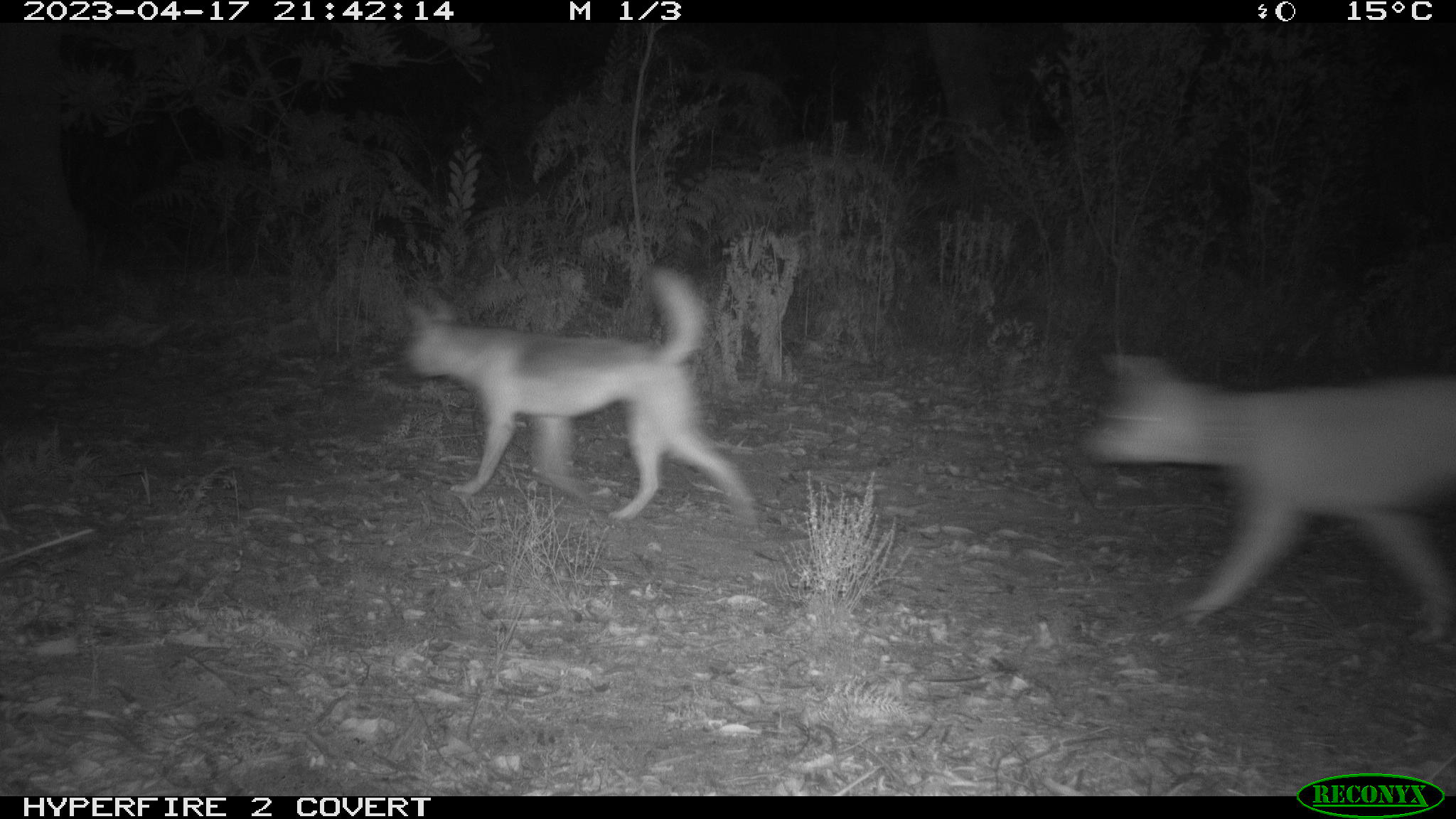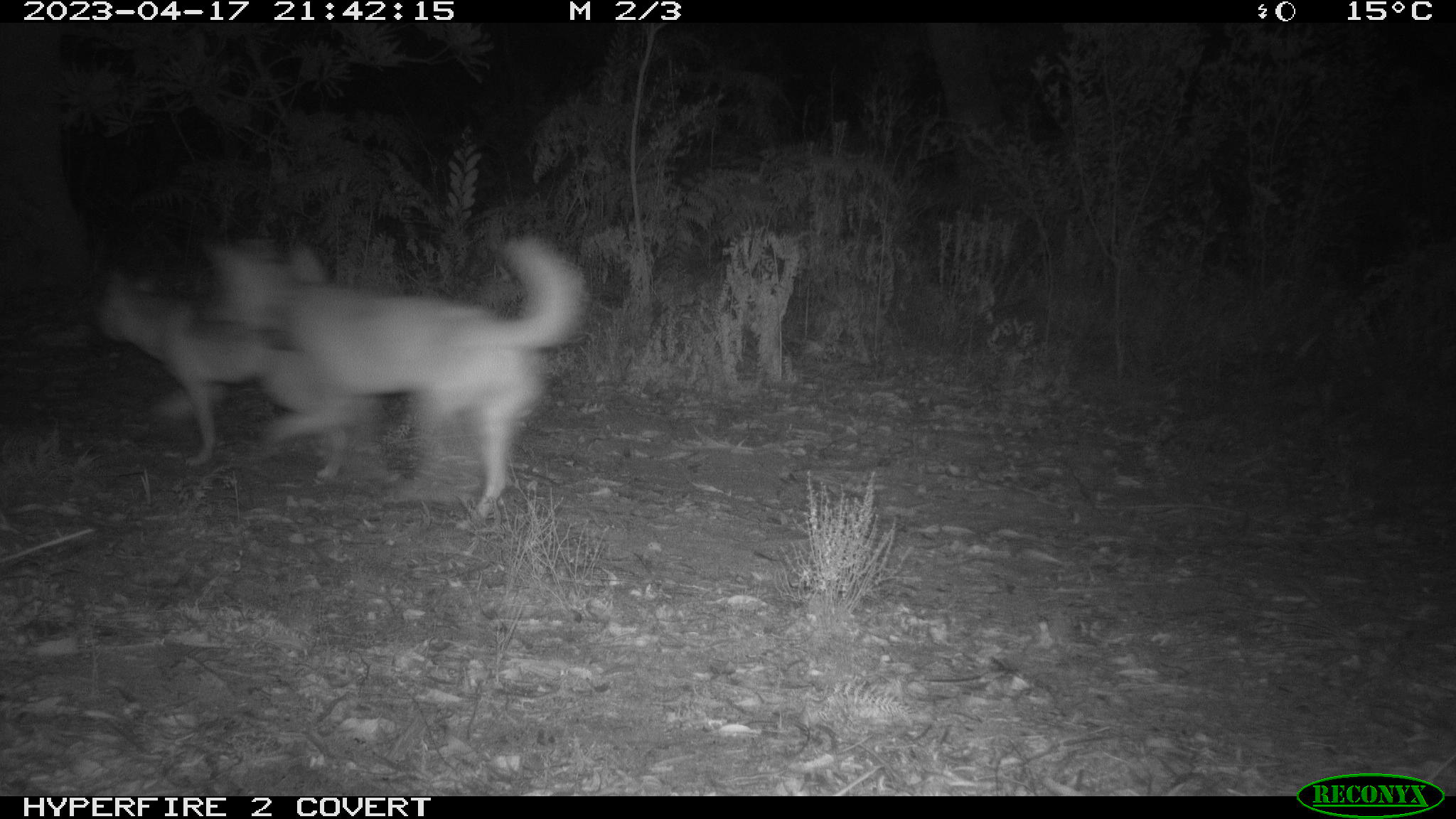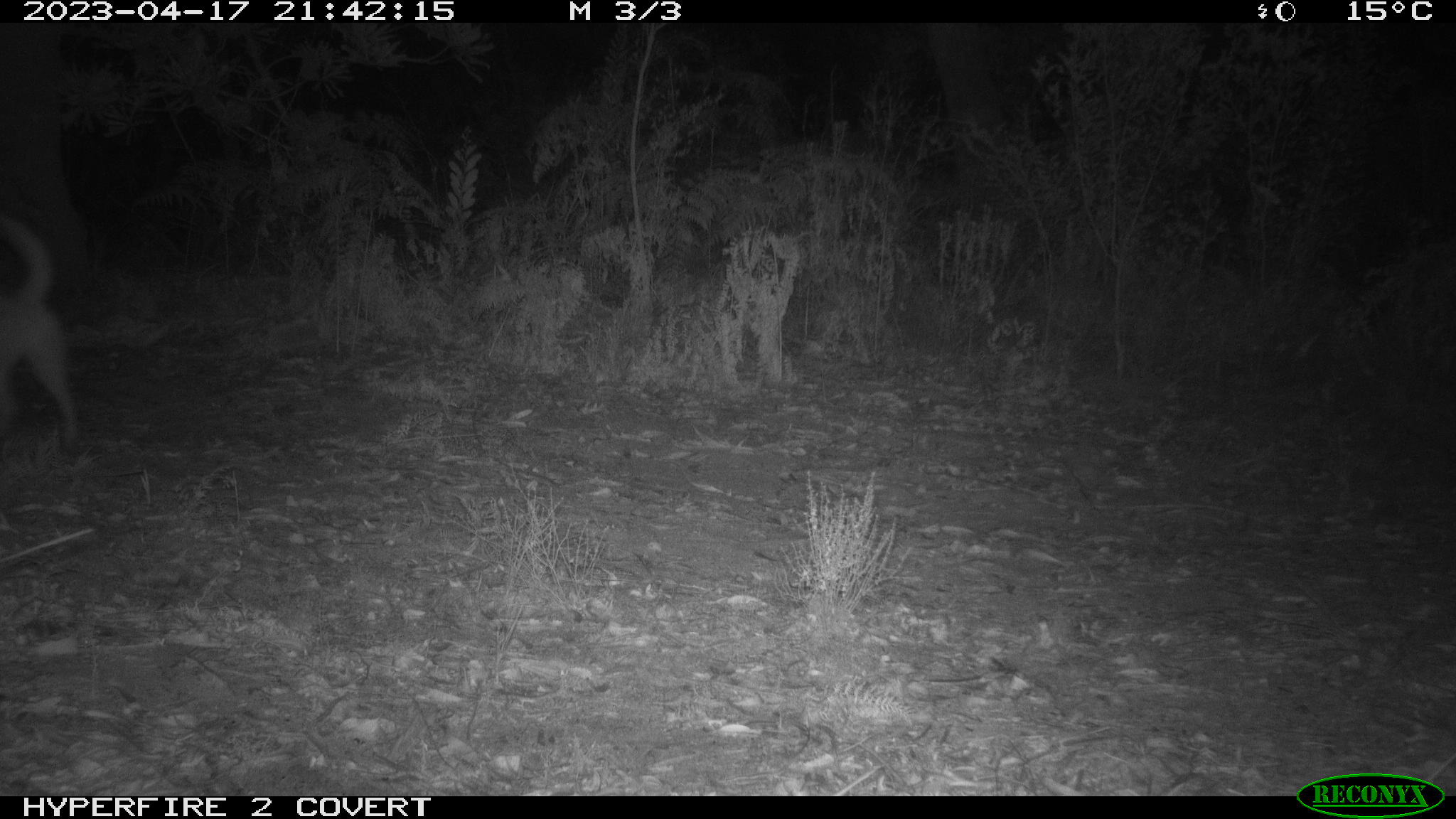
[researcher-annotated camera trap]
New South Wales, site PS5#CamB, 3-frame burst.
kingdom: Animalia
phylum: Chordata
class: Mammalia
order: Carnivora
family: Canidae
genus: Canis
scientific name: Canis familiaris dingo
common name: dingo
Dingo (Canis familiaris dingo).